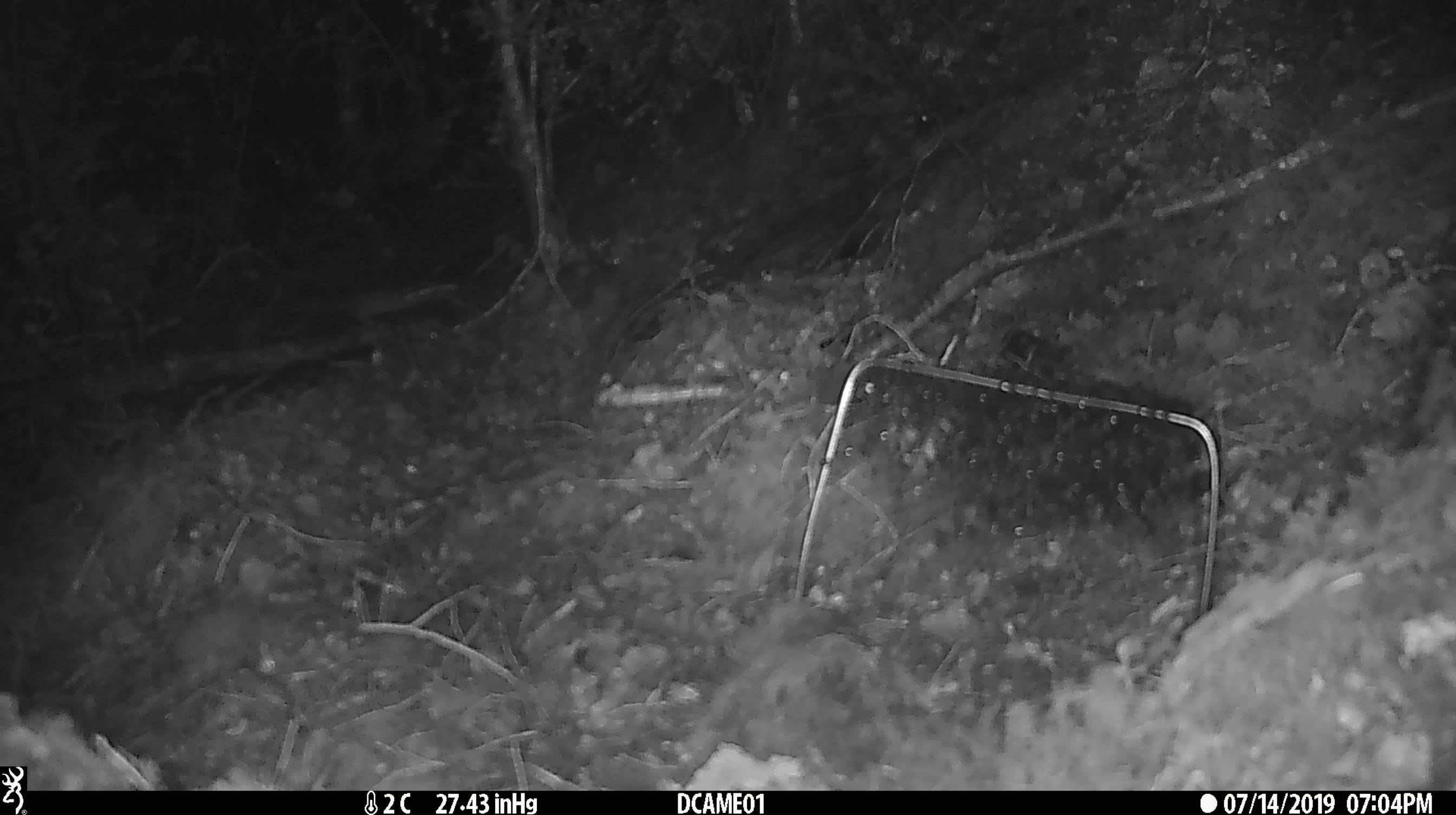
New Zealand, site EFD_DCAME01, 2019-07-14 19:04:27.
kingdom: Animalia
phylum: Chordata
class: Mammalia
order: Rodentia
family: Muridae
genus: Mus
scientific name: Mus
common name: mouse